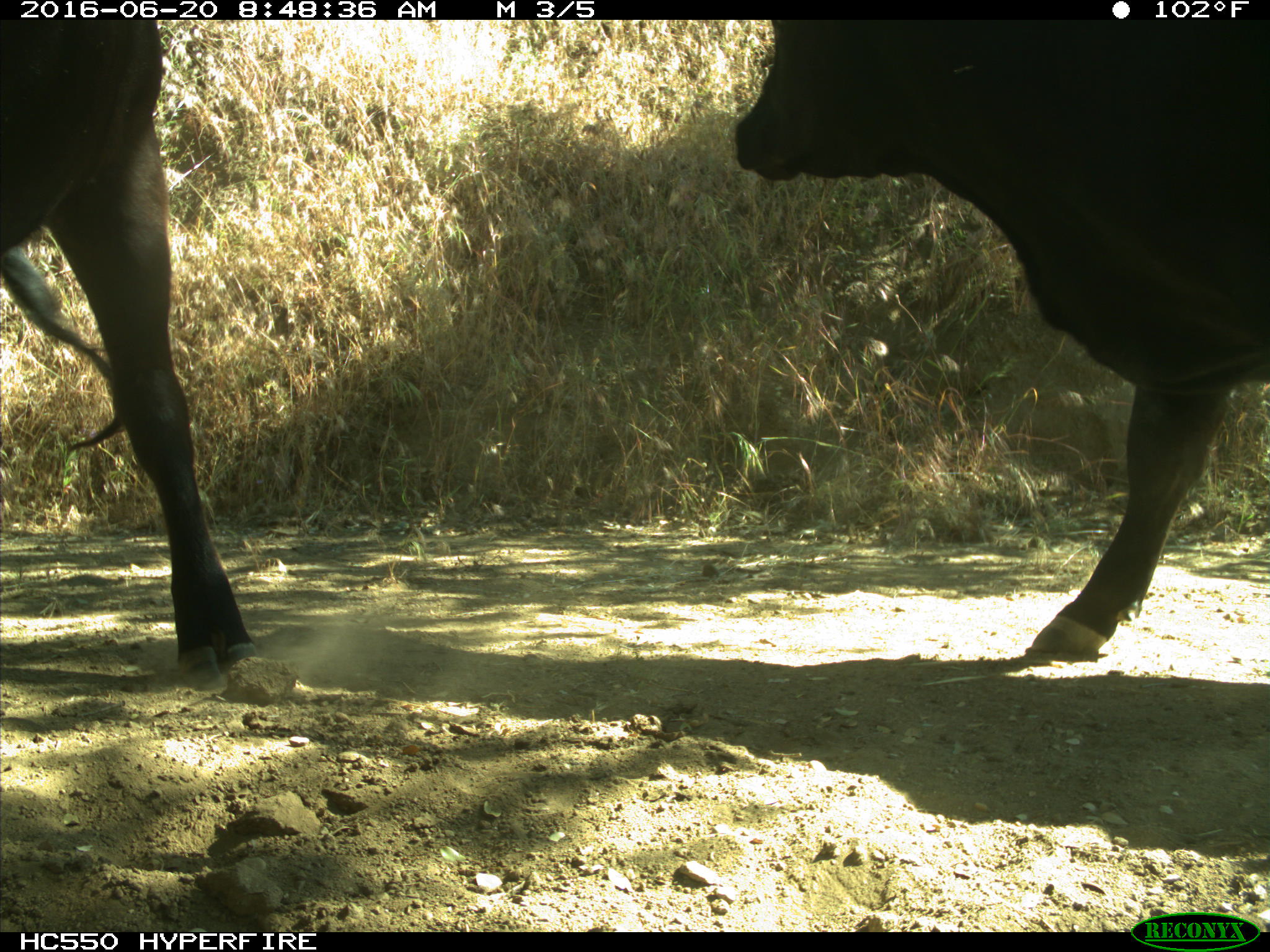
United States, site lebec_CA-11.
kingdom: Animalia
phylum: Chordata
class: Mammalia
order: Artiodactyla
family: Bovidae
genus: Bos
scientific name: Bos taurus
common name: domestic cow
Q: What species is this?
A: Bos taurus (domestic cow).